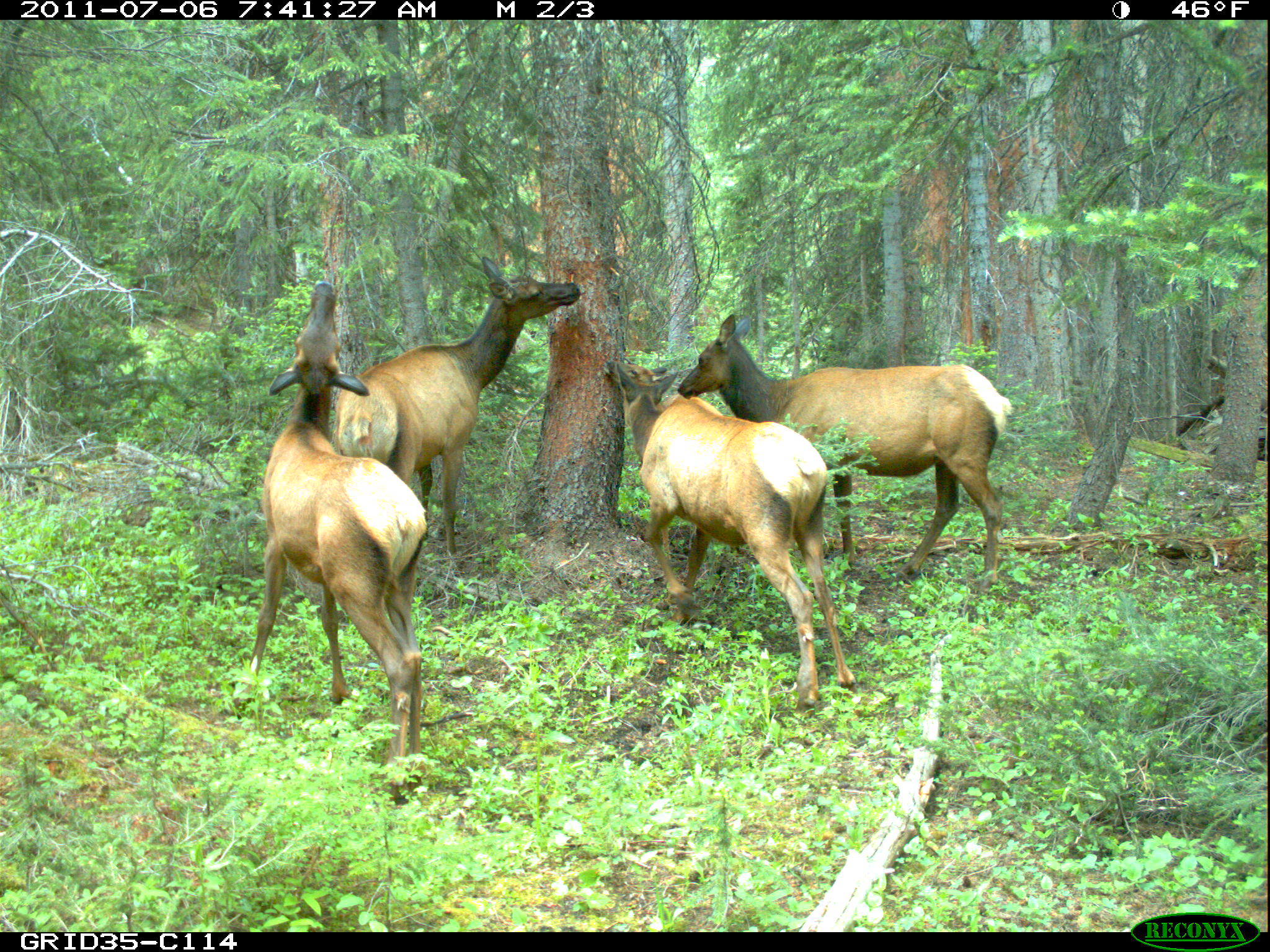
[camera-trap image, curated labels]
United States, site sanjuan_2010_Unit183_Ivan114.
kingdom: Animalia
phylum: Chordata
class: Mammalia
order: Artiodactyla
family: Cervidae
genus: Cervus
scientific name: Cervus elaphus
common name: red deer